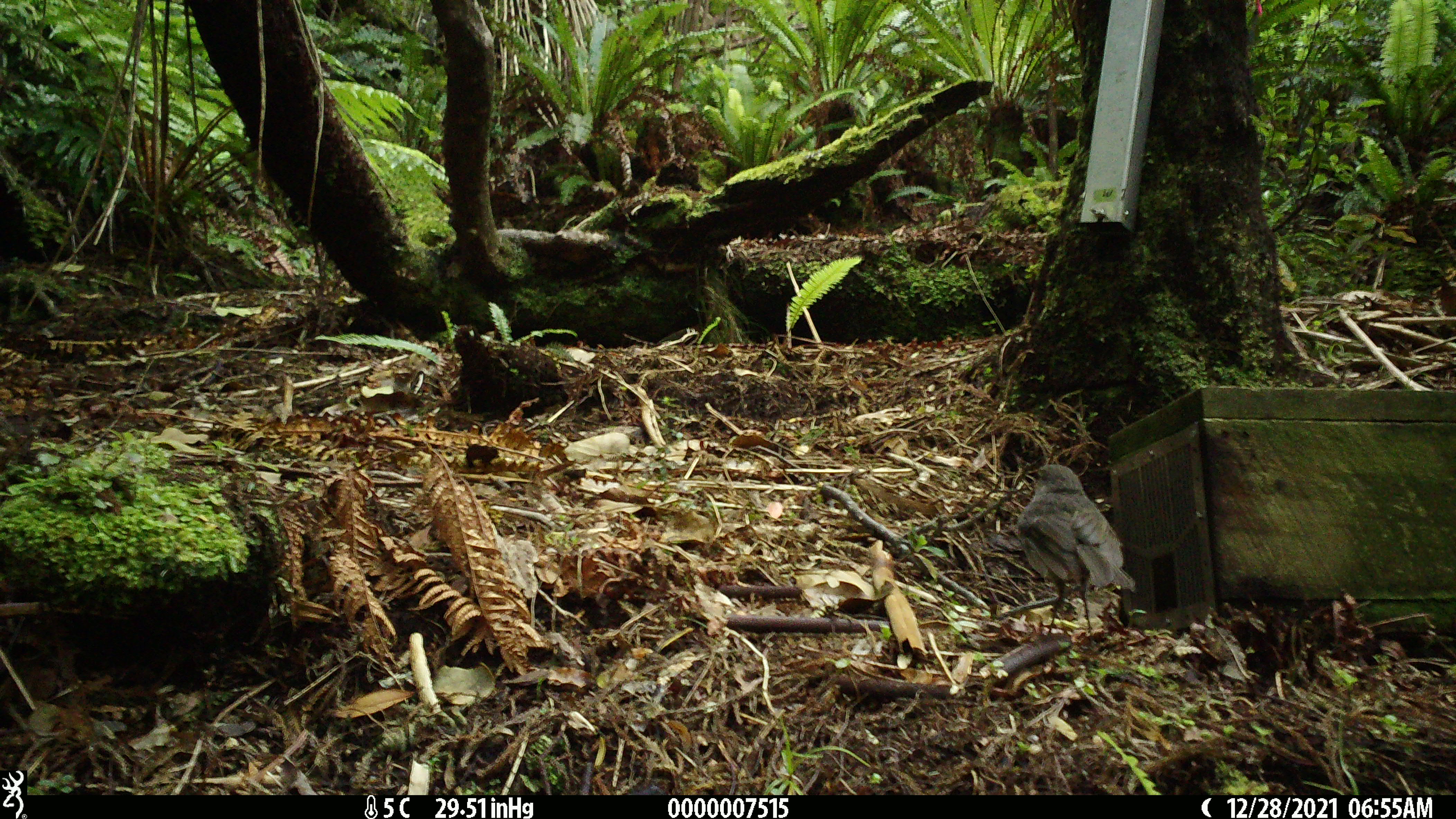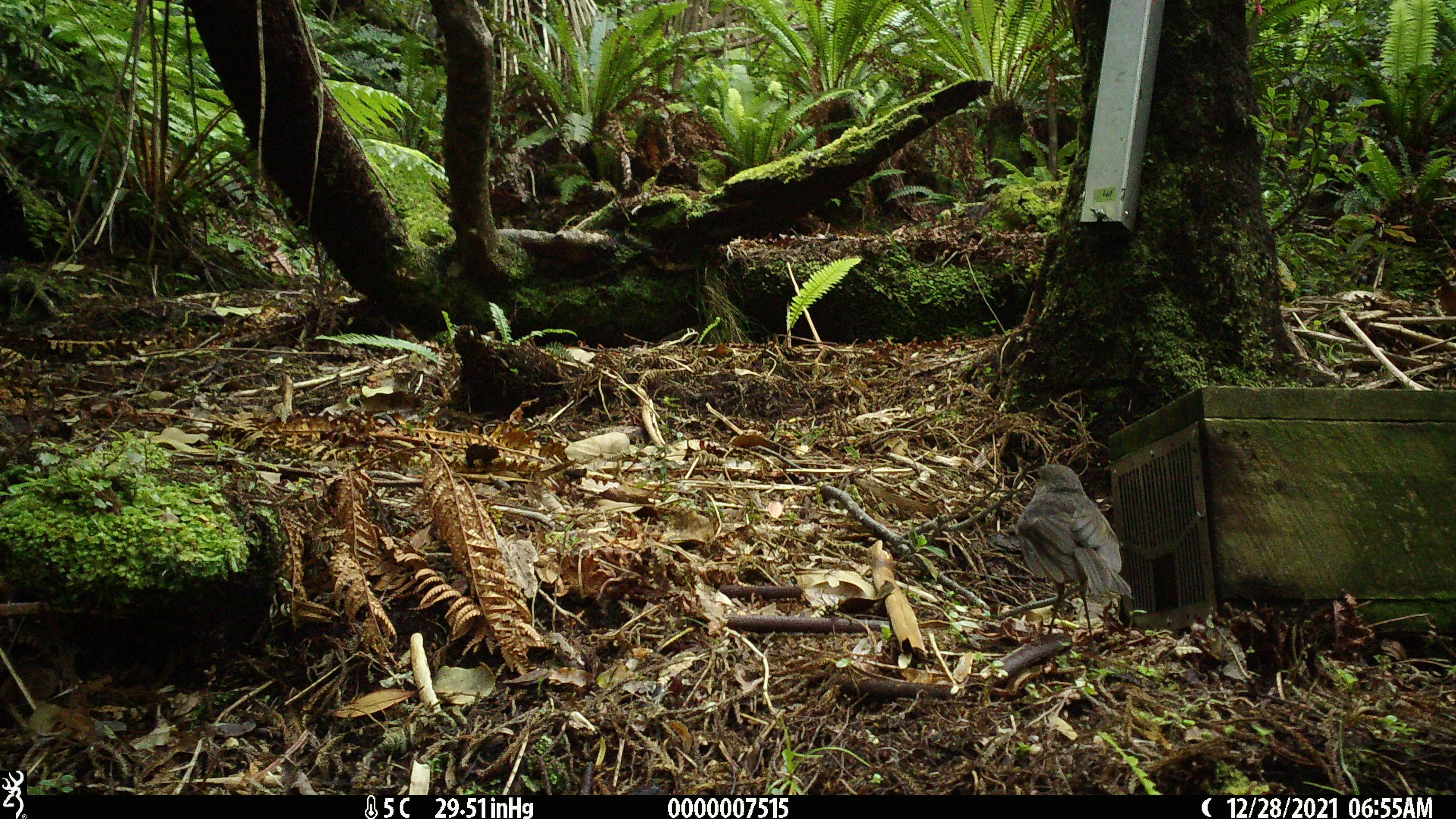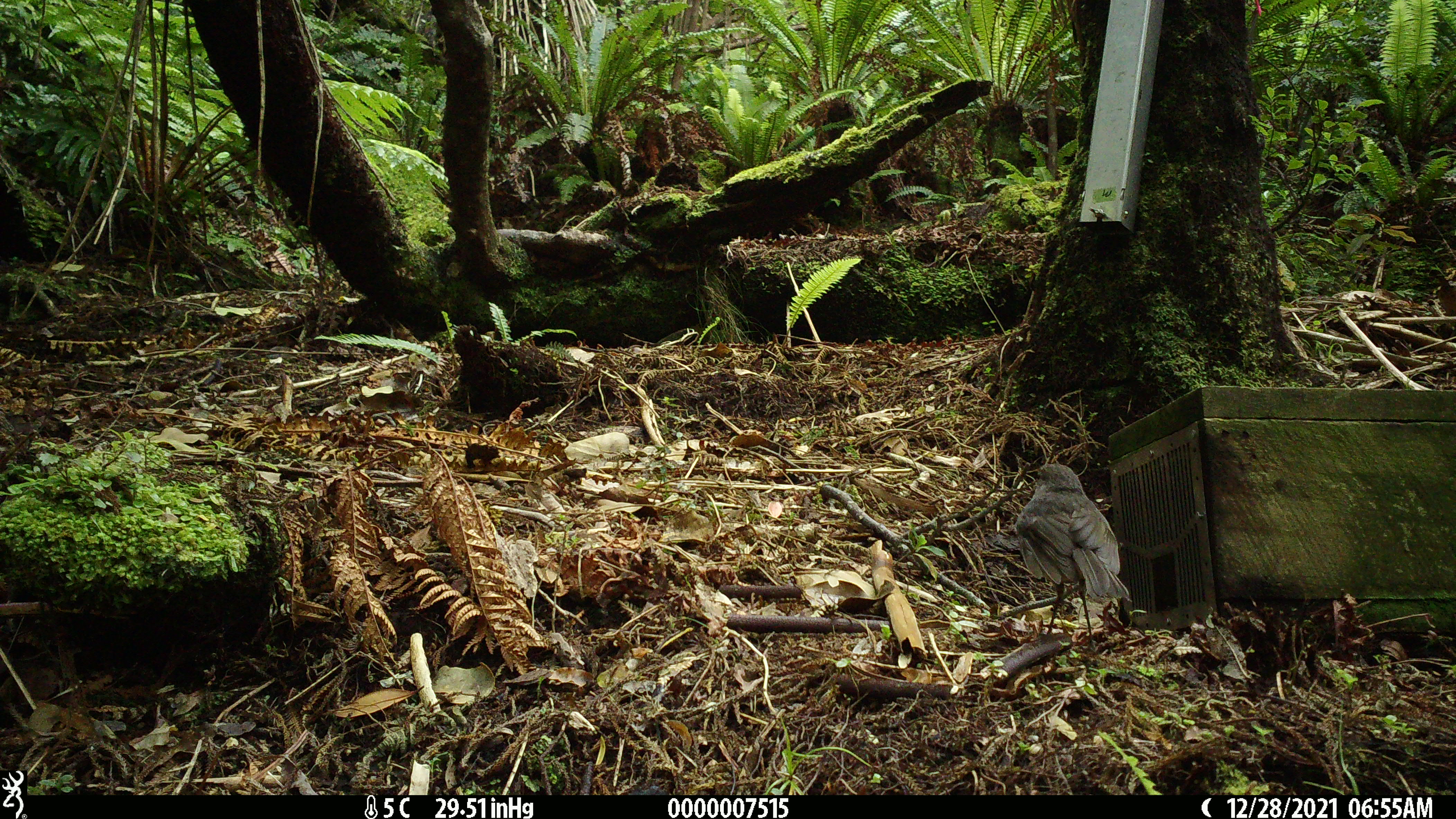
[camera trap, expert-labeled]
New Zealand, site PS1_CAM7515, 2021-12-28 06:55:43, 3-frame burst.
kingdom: Animalia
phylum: Chordata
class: Aves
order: Passeriformes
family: Petroicidae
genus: Petroica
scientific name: Petroica australis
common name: new zealand robin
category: robin